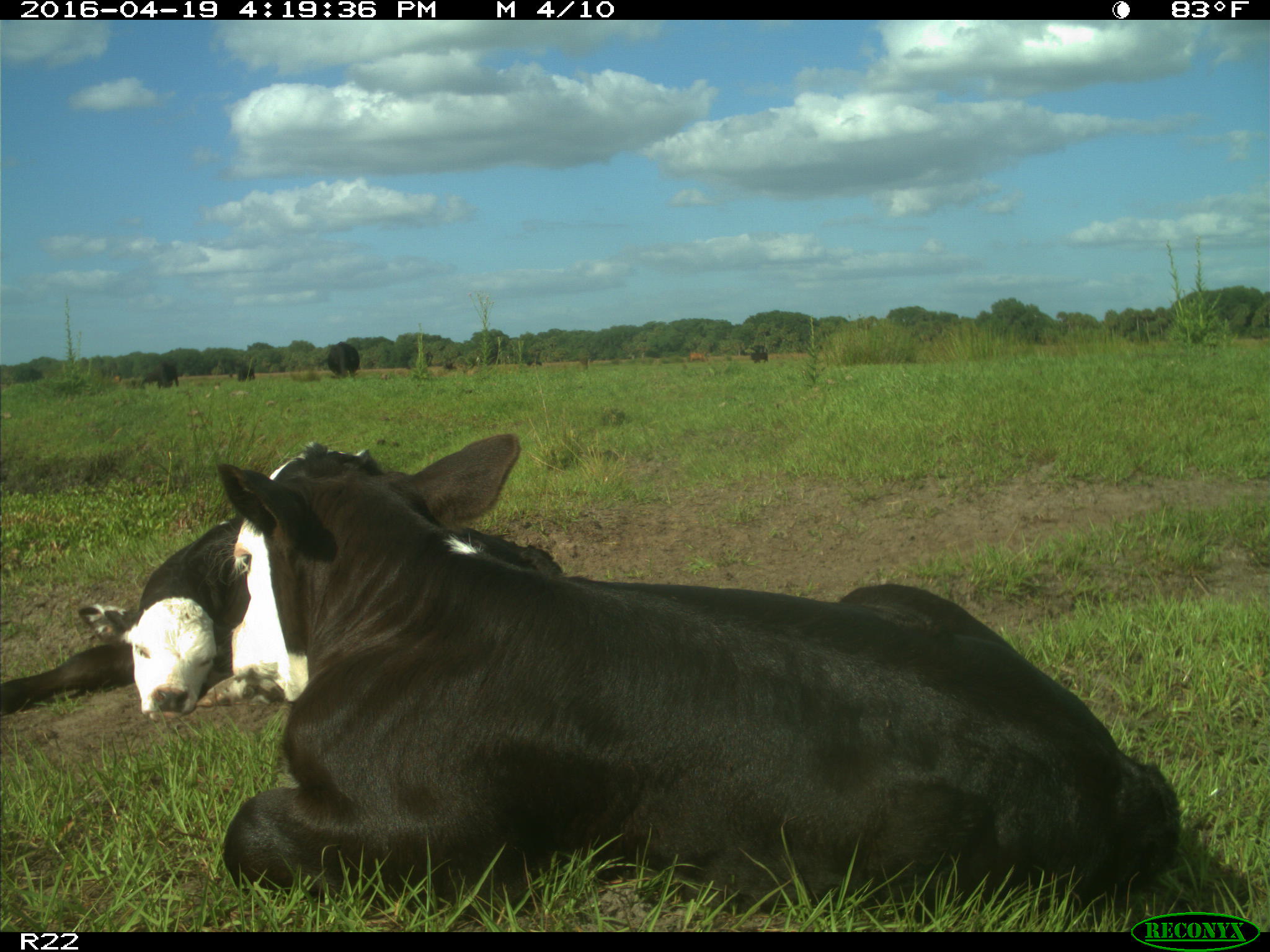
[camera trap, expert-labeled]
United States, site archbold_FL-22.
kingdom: Animalia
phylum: Chordata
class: Mammalia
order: Artiodactyla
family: Bovidae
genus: Bos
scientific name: Bos taurus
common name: domestic cow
Bos taurus (domestic cow).